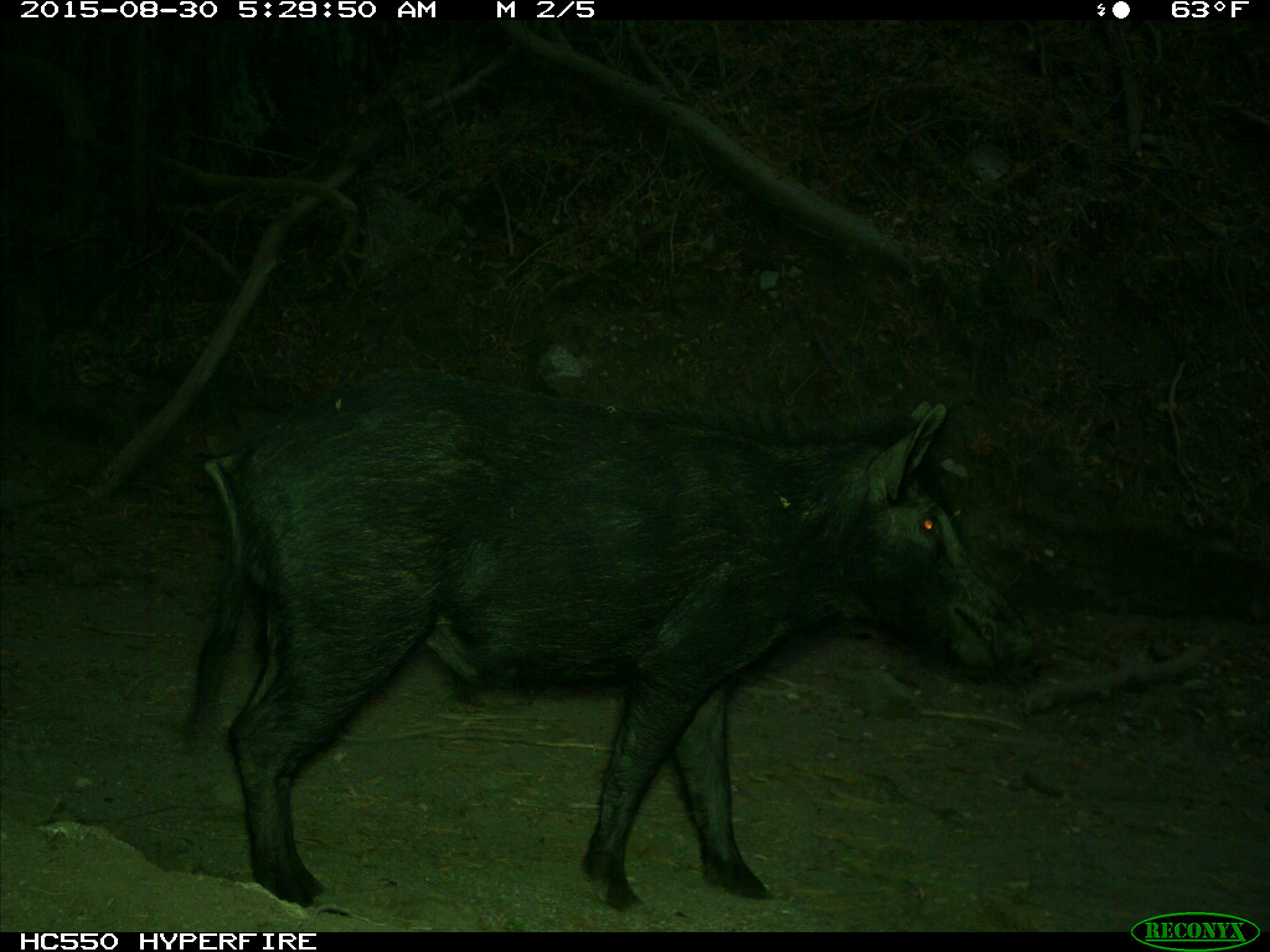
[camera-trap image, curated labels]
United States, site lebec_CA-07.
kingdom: Animalia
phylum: Chordata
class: Mammalia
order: Artiodactyla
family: Suidae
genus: Sus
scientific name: Sus scrofa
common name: wild boar